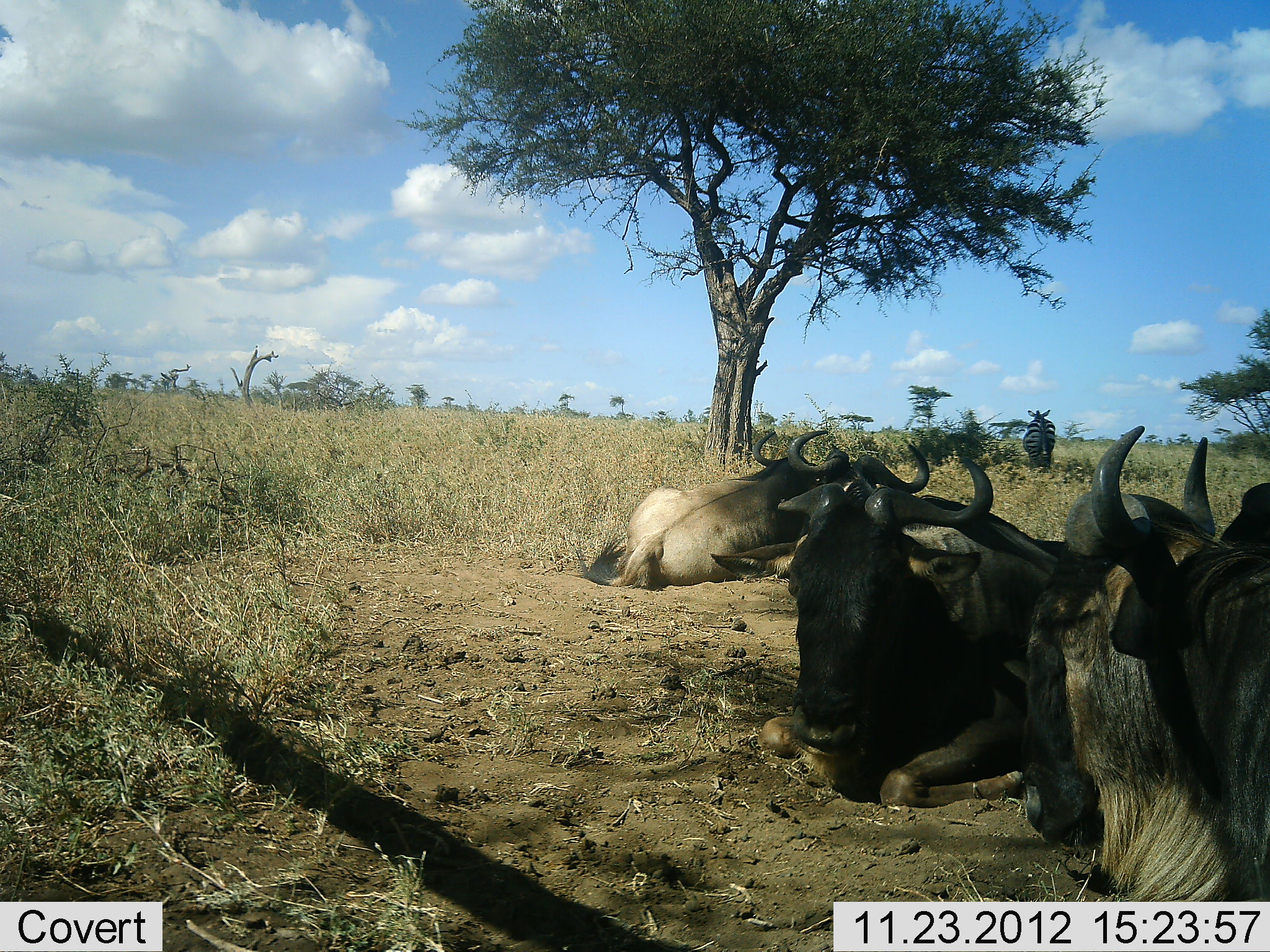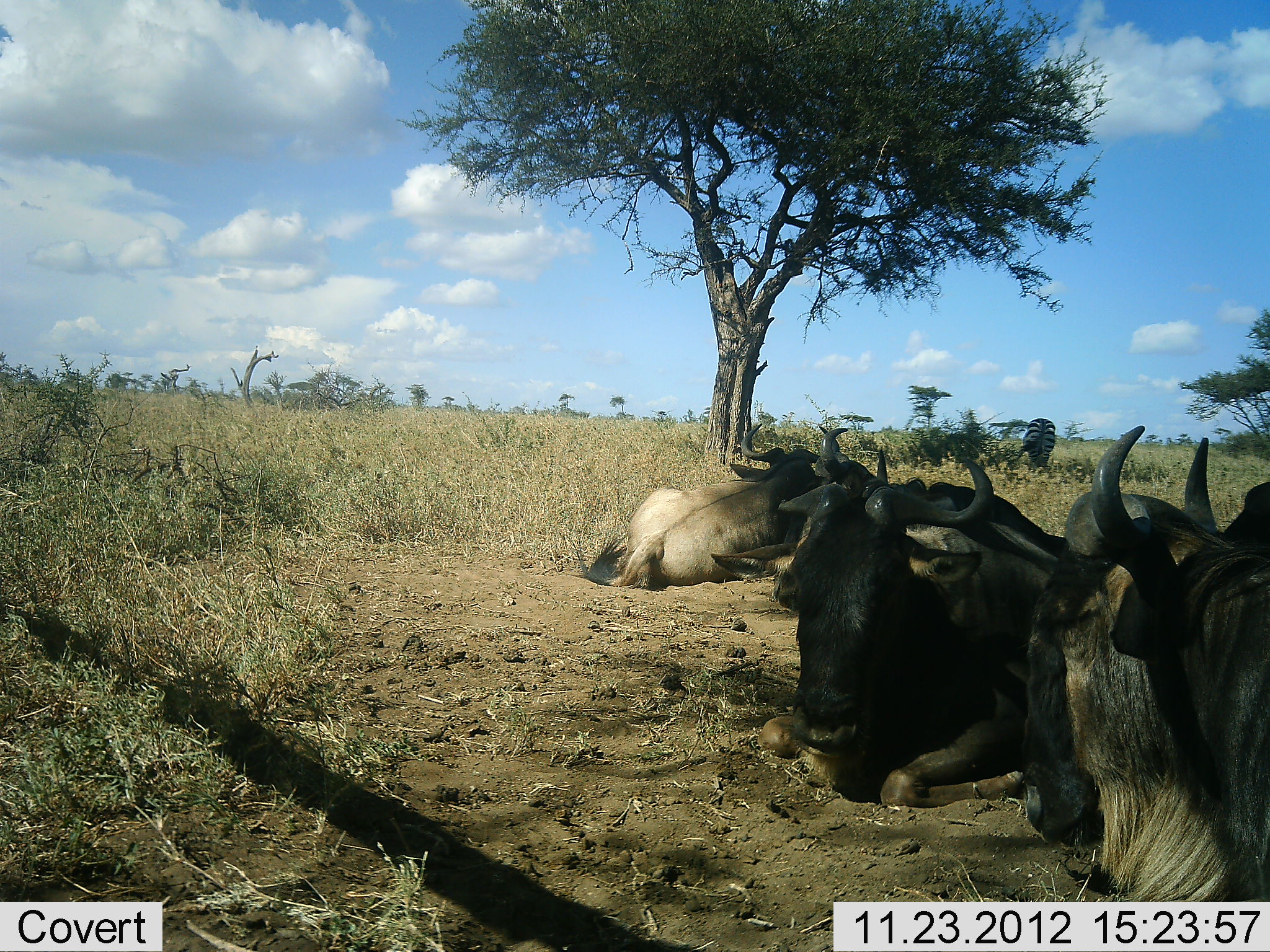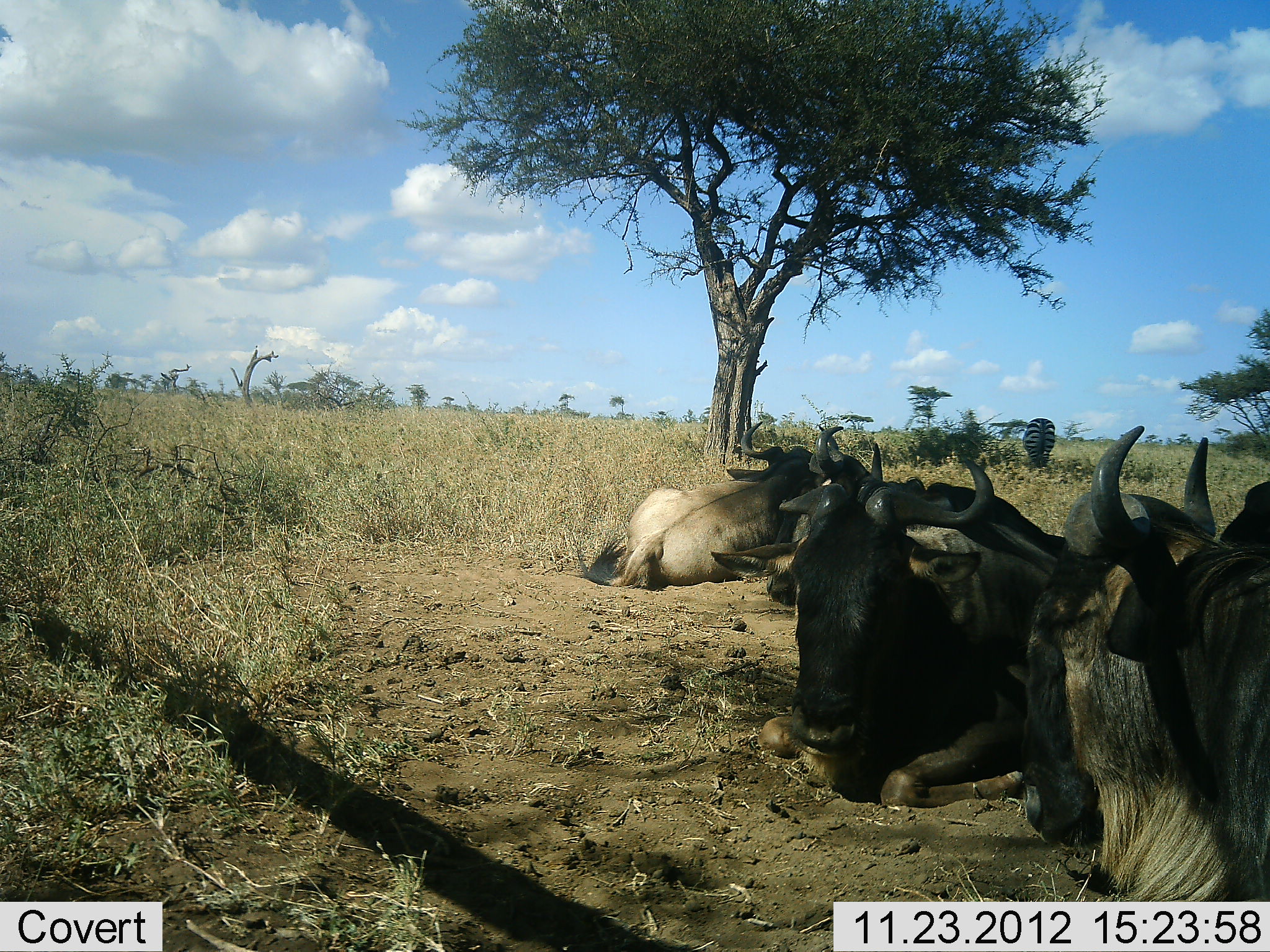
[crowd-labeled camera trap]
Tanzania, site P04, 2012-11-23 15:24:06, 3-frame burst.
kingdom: Animalia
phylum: Chordata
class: Mammalia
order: Artiodactyla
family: Bovidae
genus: Connochaetes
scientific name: Connochaetes taurinus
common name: blue wildebeest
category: wildebeest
Wildebeest (blue wildebeest) (Connochaetes taurinus), count 5. Behavior (volunteer vote fractions): standing 6%, resting 100%, moving 0%, interacting 0%. Young present (vote fraction): 0%. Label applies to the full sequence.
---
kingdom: Animalia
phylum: Chordata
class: Mammalia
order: Perissodactyla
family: Equidae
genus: Equus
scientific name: Equus quagga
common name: plains zebra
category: zebra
Zebra (plains zebra) (Equus quagga), count 1. Behavior (volunteer vote fractions): standing 60%, resting 0%, moving 0%, interacting 0%. Young present (vote fraction): 0%. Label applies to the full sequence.